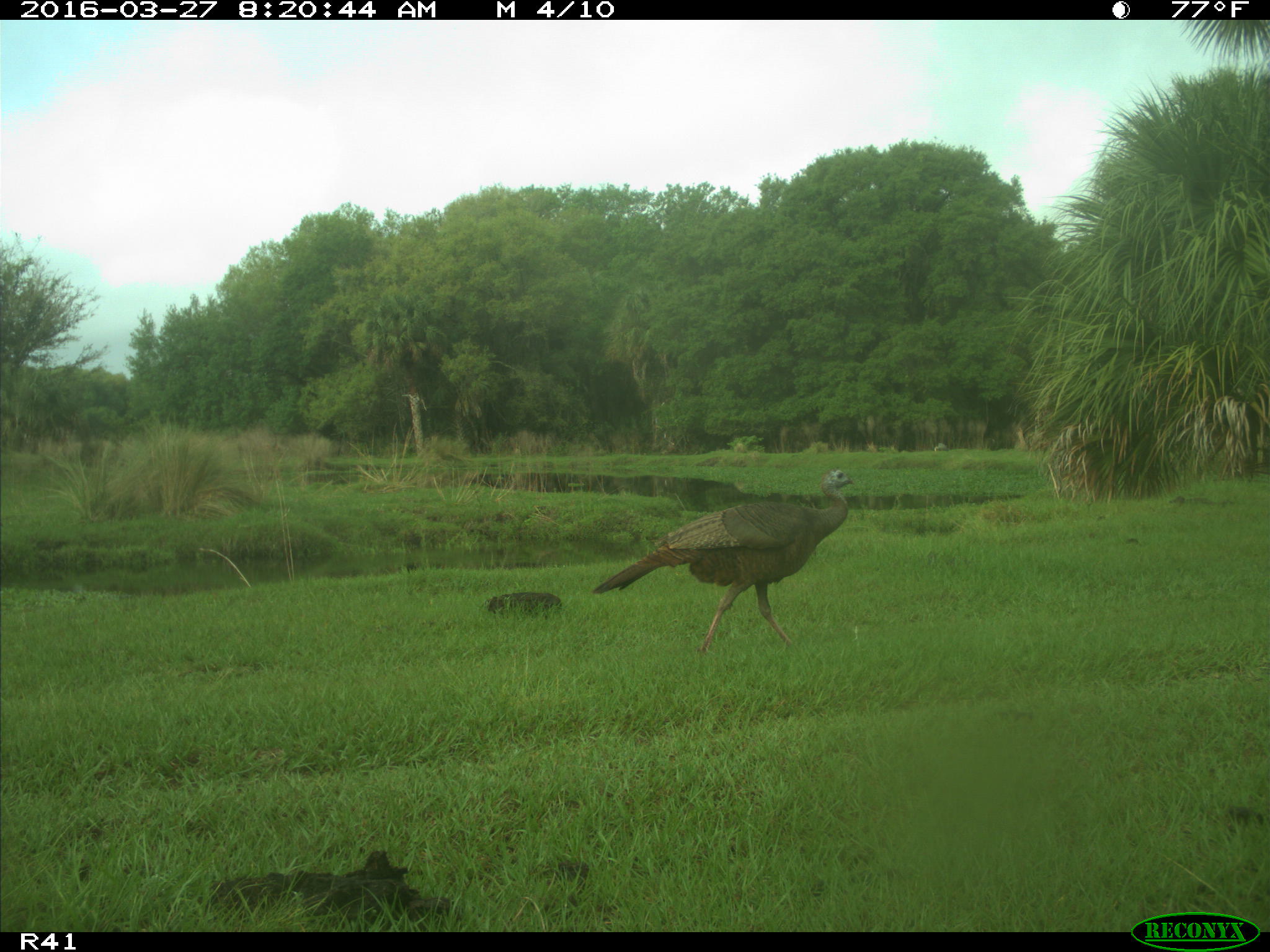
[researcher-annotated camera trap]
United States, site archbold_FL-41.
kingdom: Animalia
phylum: Chordata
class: Mammalia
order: Artiodactyla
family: Bovidae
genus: Bos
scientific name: Bos taurus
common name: domestic cow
Bos taurus (domestic cow).